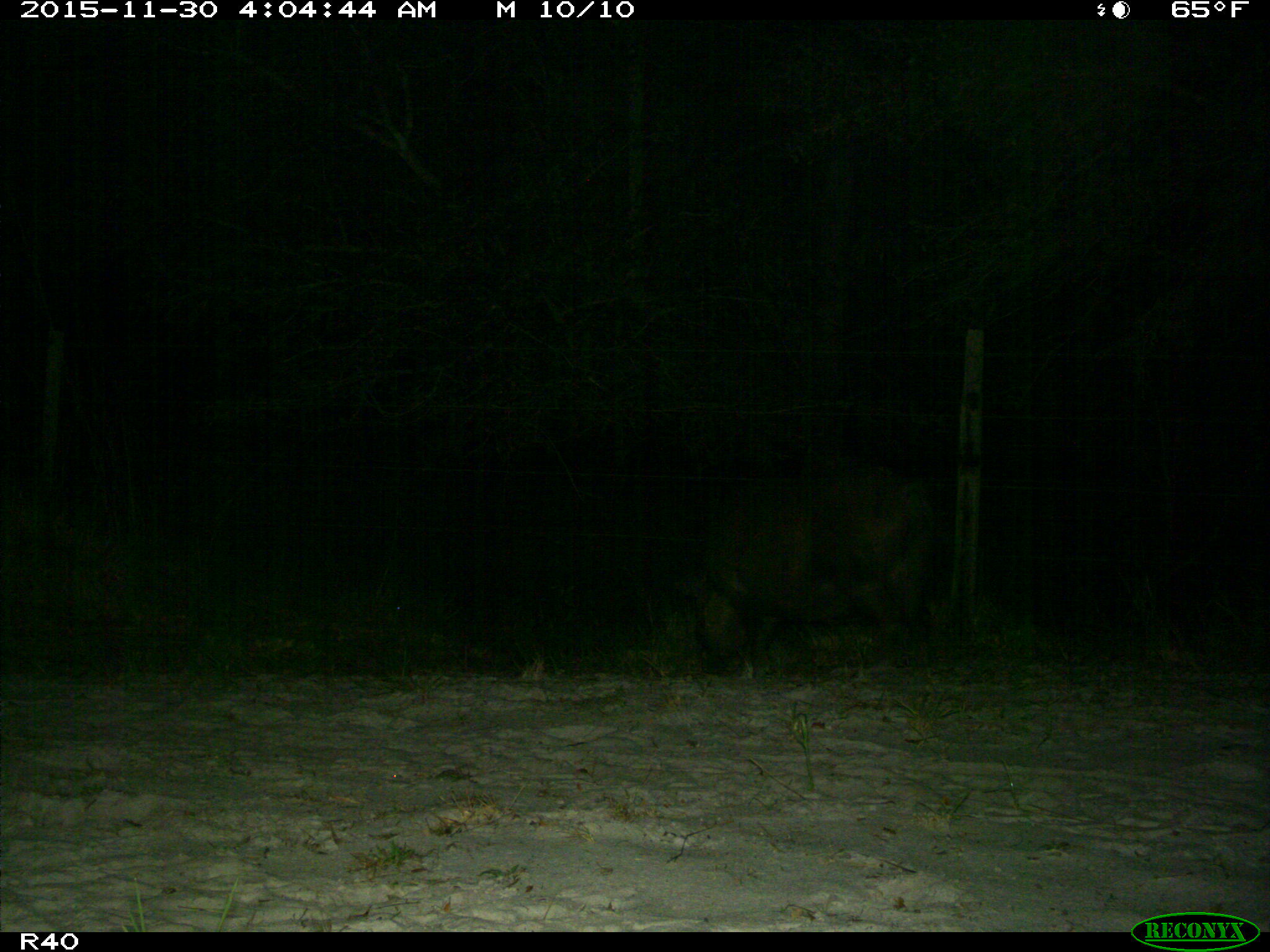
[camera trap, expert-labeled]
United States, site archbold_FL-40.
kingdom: Animalia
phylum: Chordata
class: Mammalia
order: Artiodactyla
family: Suidae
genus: Sus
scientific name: Sus scrofa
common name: wild boar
Sus scrofa (wild boar).